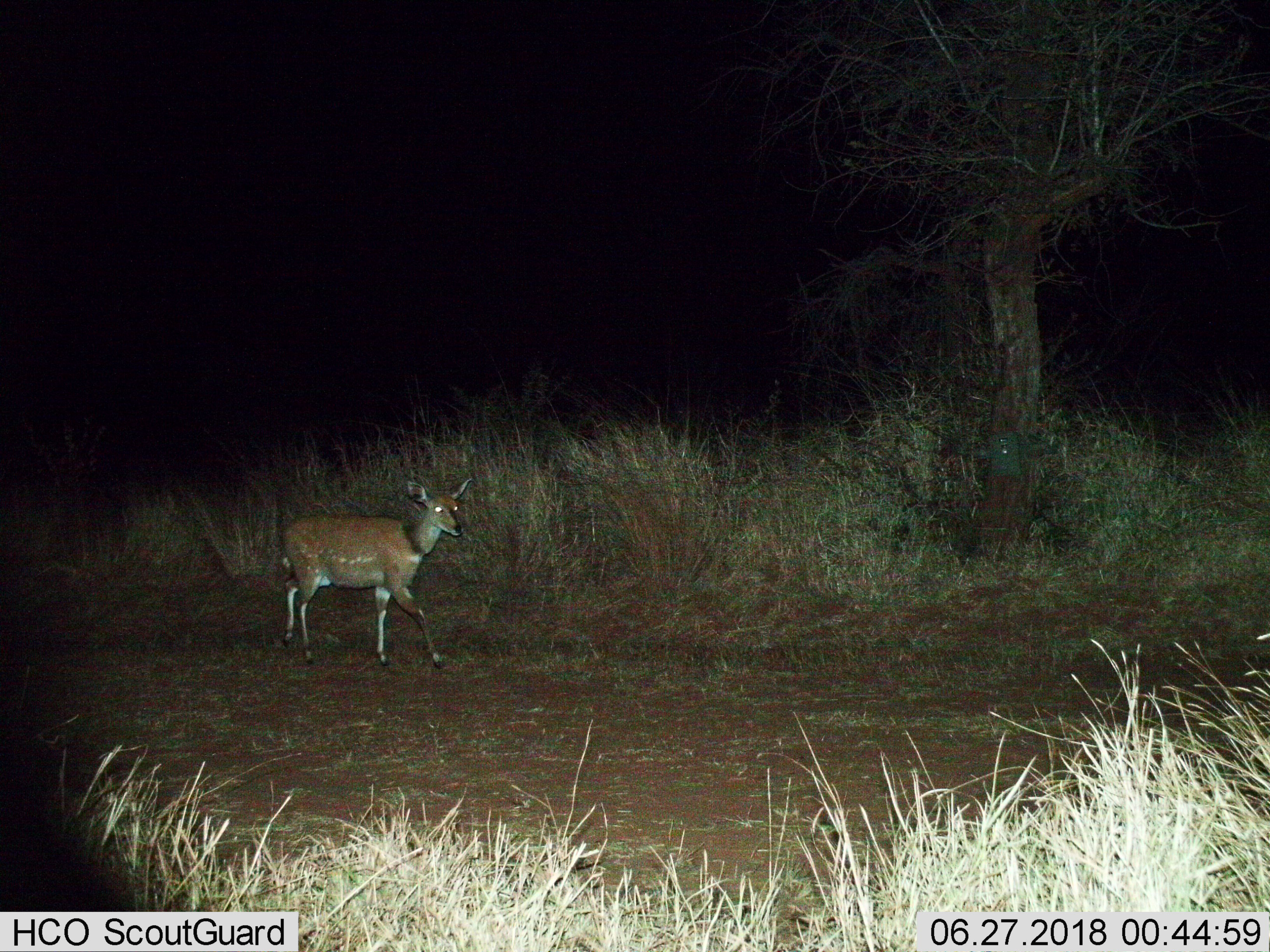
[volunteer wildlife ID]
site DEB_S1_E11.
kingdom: Animalia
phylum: Chordata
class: Mammalia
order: Artiodactyla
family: Bovidae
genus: Tragelaphus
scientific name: Tragelaphus scriptus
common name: bushbuck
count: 1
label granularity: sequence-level